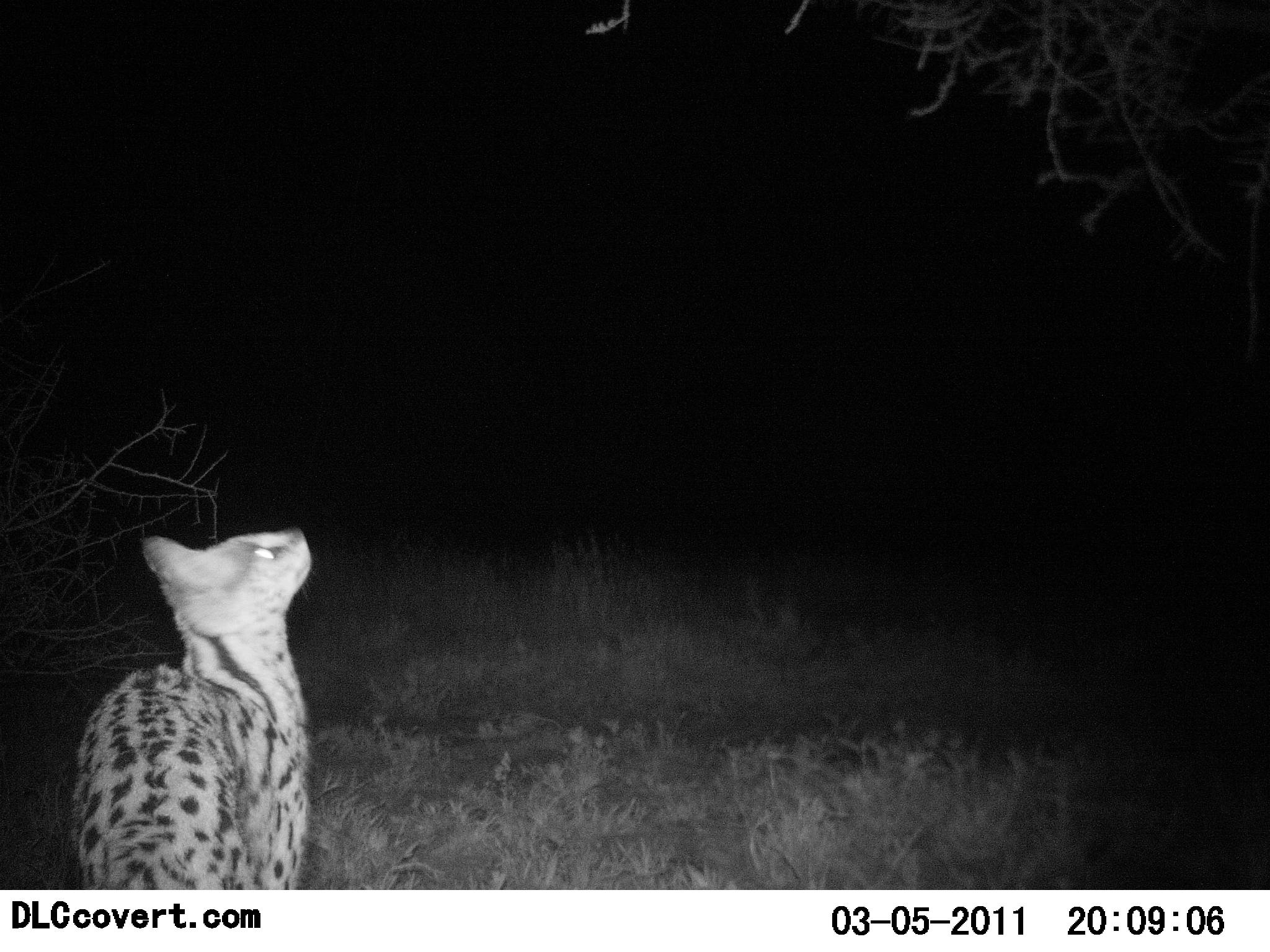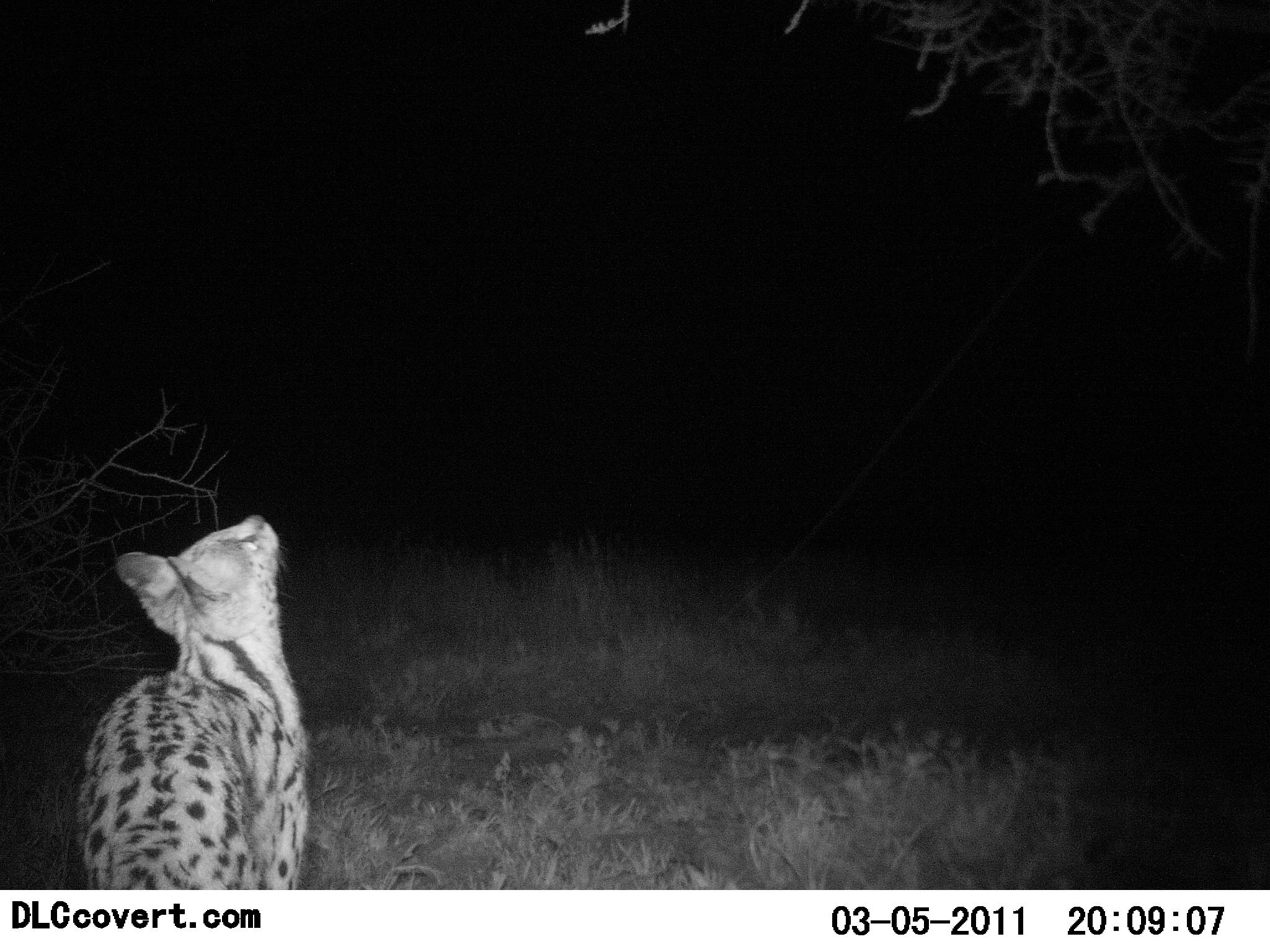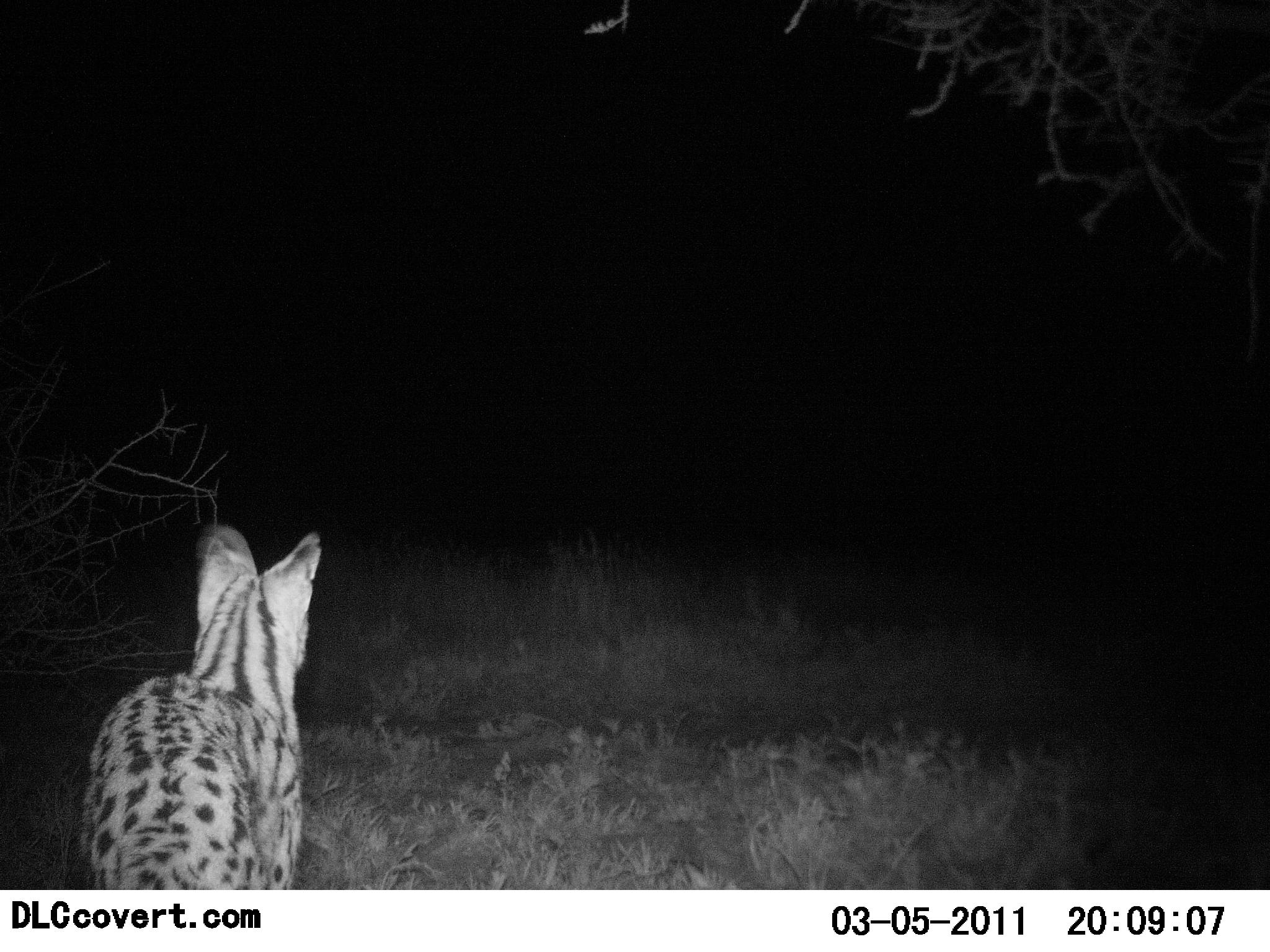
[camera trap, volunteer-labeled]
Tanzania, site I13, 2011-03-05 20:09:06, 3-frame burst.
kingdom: Animalia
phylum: Chordata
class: Mammalia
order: Carnivora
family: Felidae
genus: Leptailurus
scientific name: Leptailurus serval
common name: serval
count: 1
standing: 92%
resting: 0%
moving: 8%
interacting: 0%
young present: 0%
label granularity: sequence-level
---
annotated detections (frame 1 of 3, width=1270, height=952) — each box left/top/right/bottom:
animal: 71/524/313/890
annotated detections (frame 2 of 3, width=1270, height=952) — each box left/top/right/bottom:
animal: 76/514/308/892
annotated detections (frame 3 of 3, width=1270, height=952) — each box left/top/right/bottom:
animal: 76/524/321/892